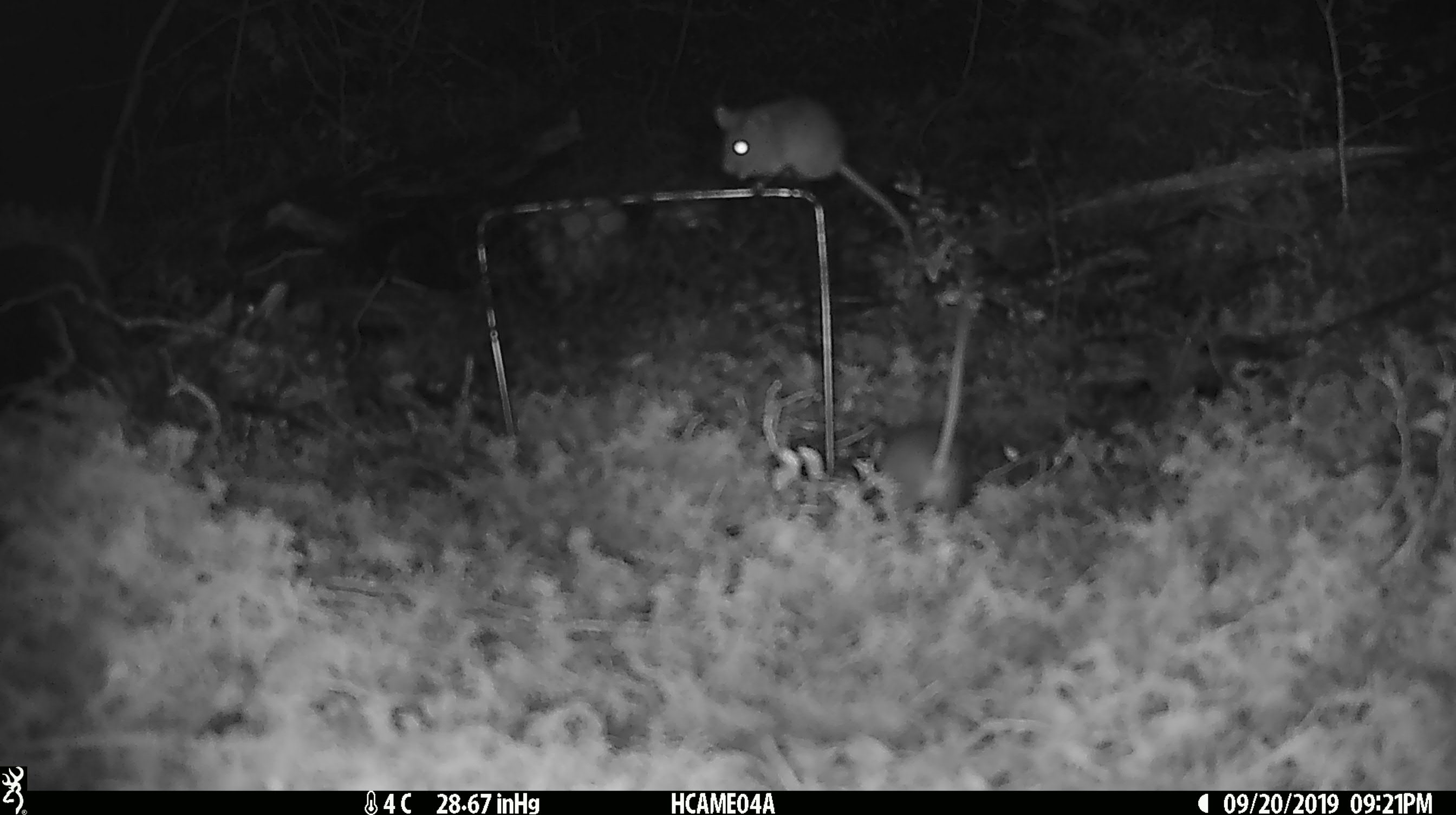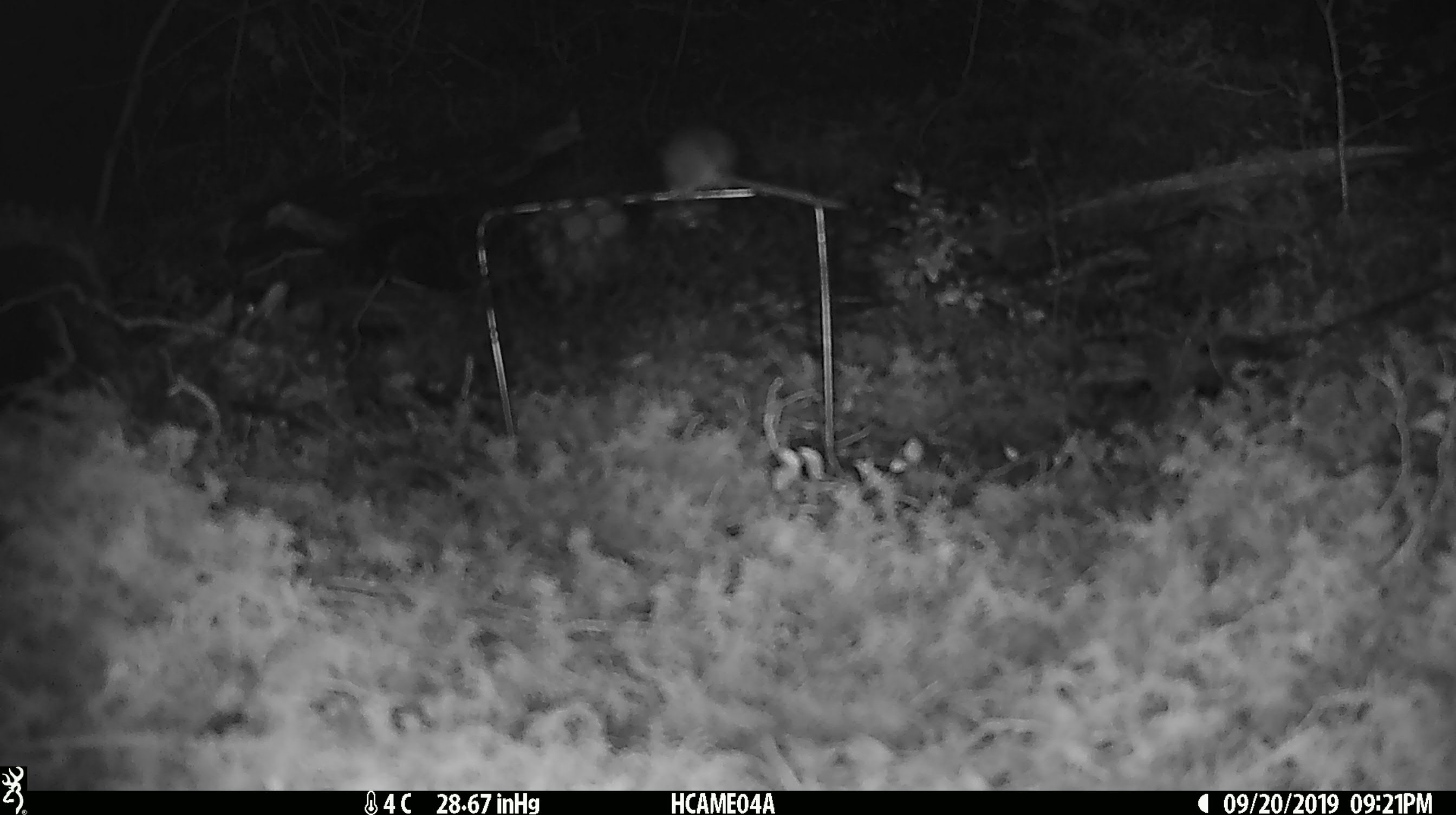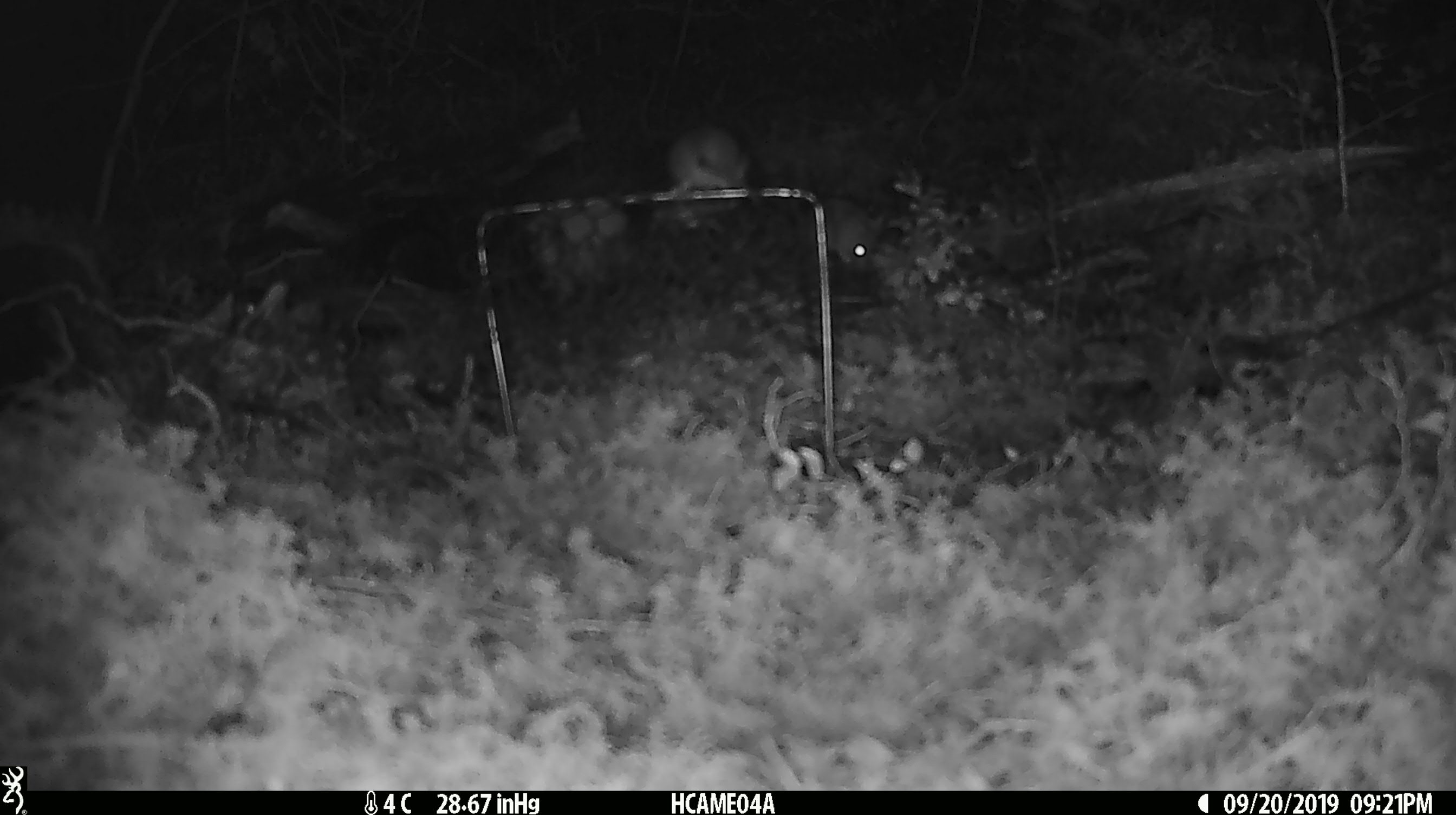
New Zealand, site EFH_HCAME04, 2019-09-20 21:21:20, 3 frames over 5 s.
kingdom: Animalia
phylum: Chordata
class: Mammalia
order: Rodentia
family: Muridae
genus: Mus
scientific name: Mus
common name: mouse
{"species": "mouse (Mus)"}